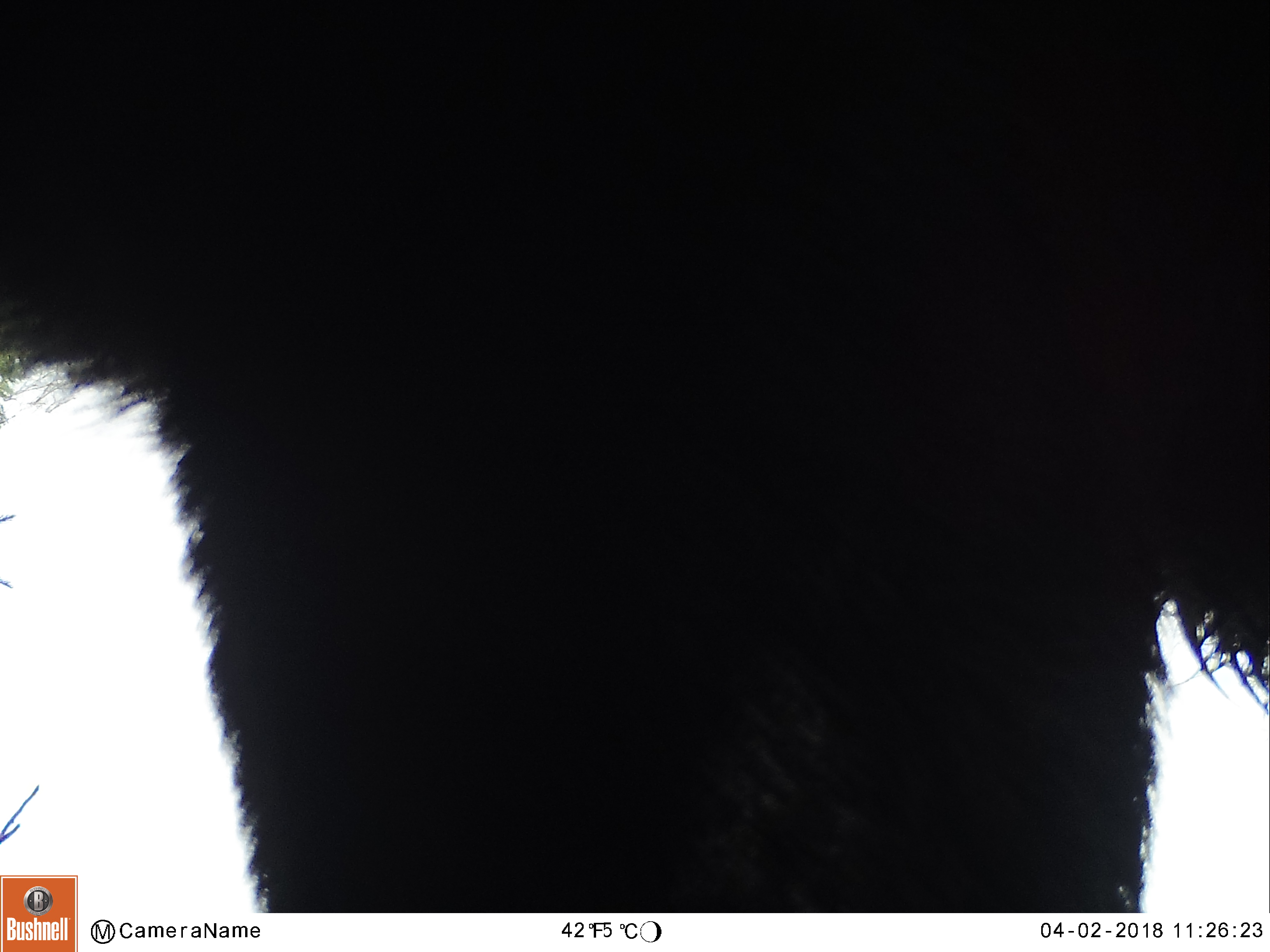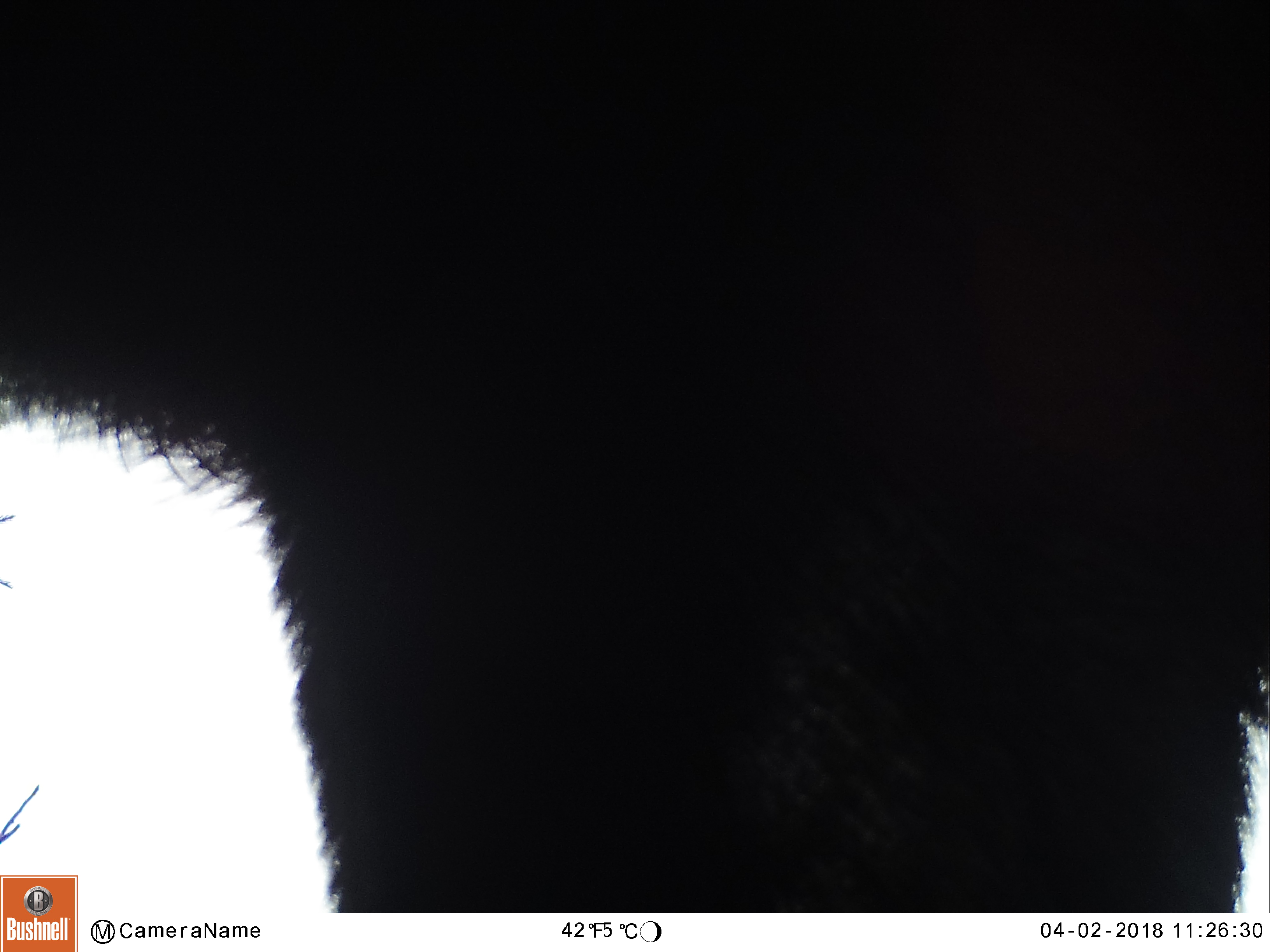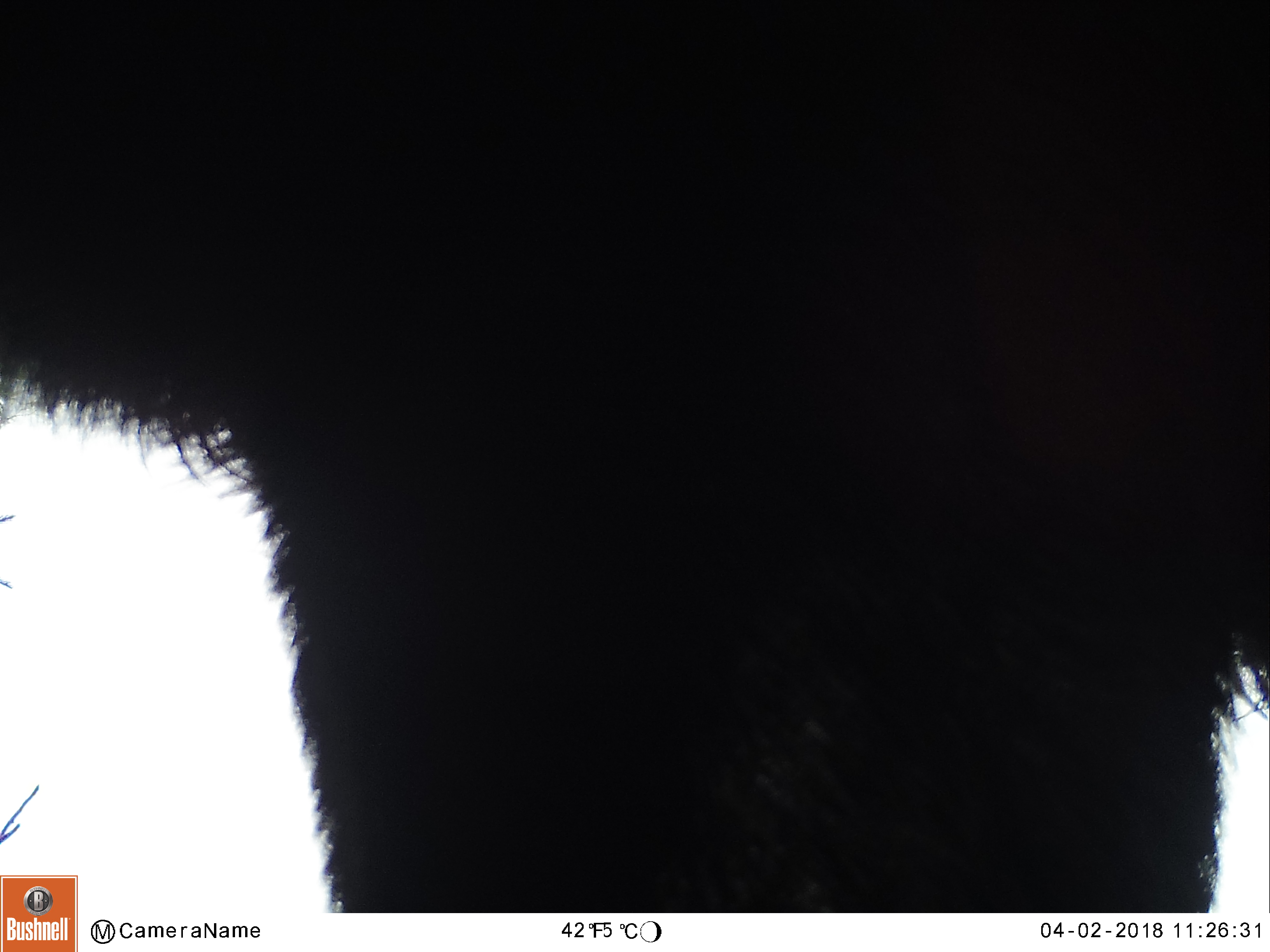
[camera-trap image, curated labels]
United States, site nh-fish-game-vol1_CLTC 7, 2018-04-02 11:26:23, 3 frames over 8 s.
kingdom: Animalia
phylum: Chordata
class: Mammalia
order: Artiodactyla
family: Cervidae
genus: Alces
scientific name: Alces alces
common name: moose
Moose (Alces alces).